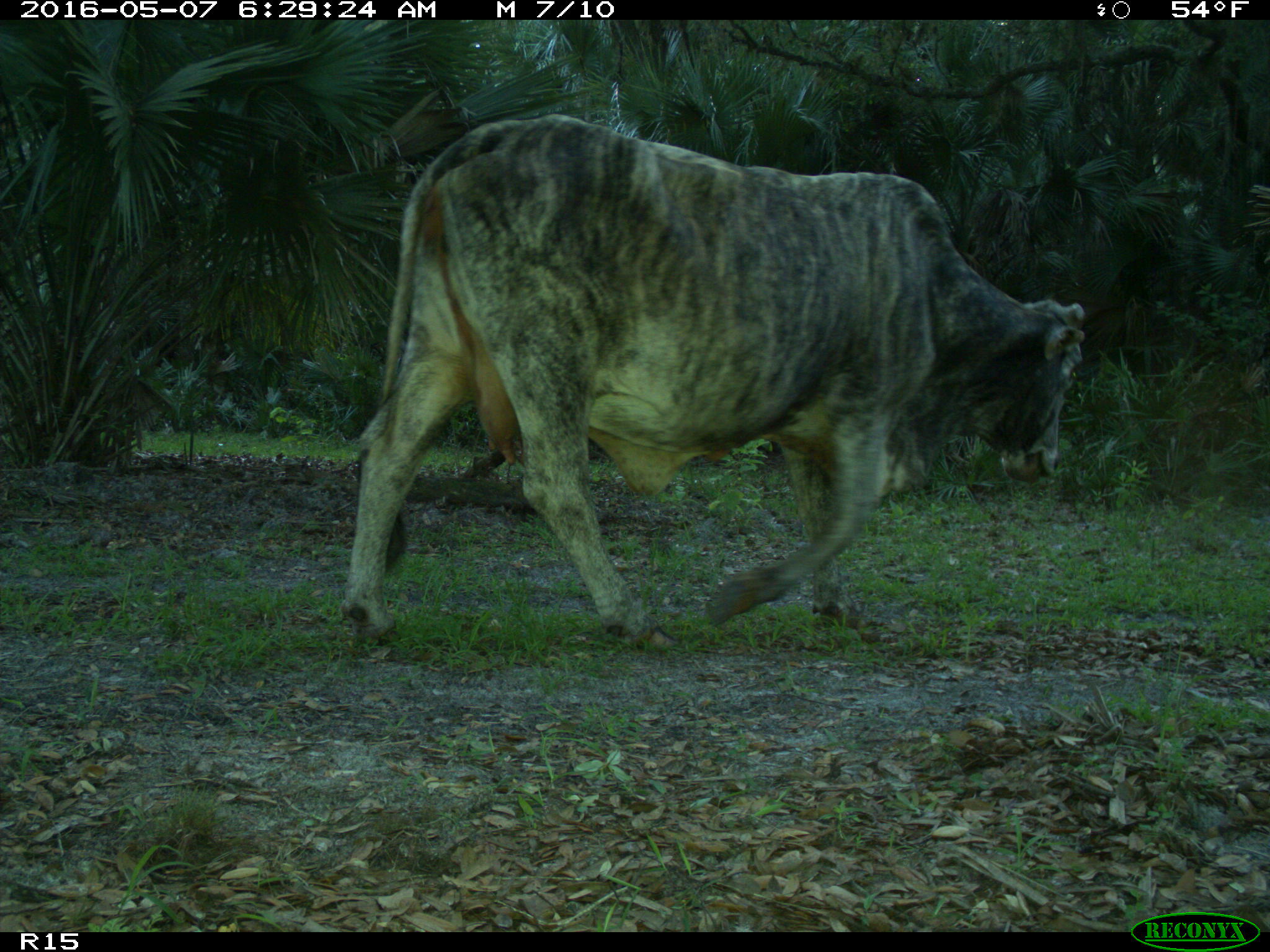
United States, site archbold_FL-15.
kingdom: Animalia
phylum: Chordata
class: Mammalia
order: Artiodactyla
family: Bovidae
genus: Bos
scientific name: Bos taurus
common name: domestic cow